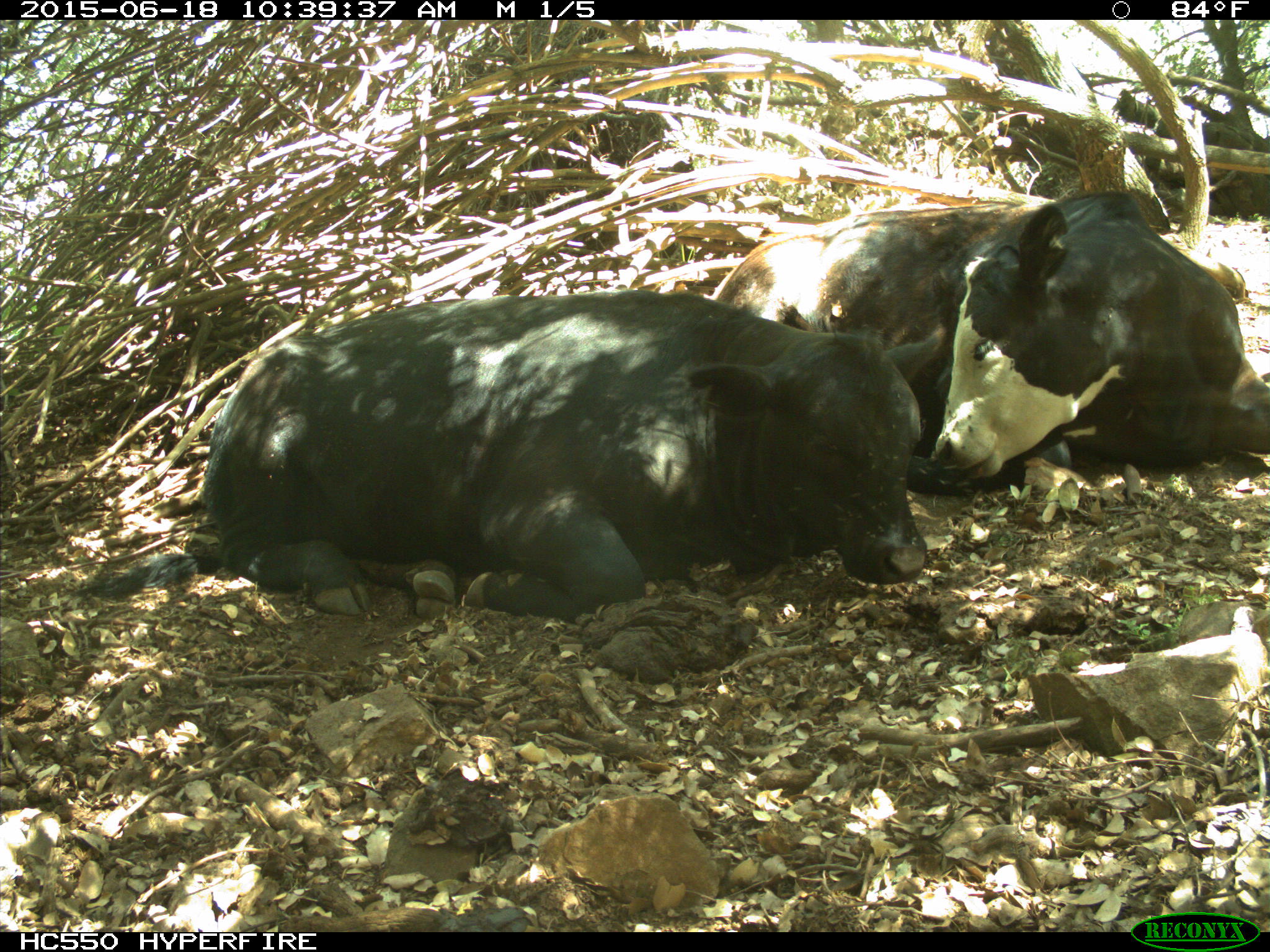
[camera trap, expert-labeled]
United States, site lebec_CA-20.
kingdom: Animalia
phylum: Chordata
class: Mammalia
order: Artiodactyla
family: Bovidae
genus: Bos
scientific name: Bos taurus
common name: domestic cow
Bos taurus (domestic cow).